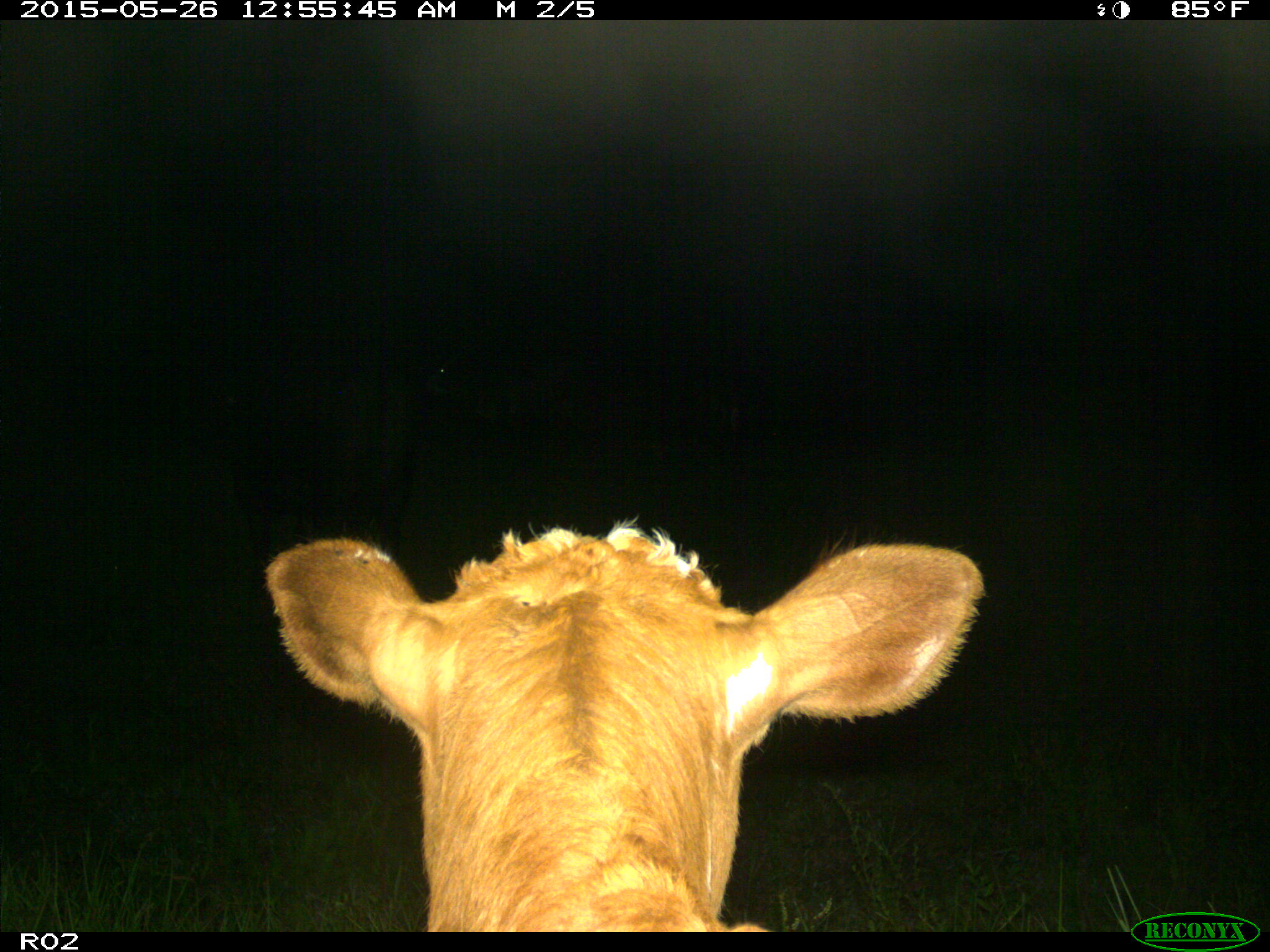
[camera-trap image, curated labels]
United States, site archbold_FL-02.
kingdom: Animalia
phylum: Chordata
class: Mammalia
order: Artiodactyla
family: Bovidae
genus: Bos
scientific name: Bos taurus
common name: domestic cow